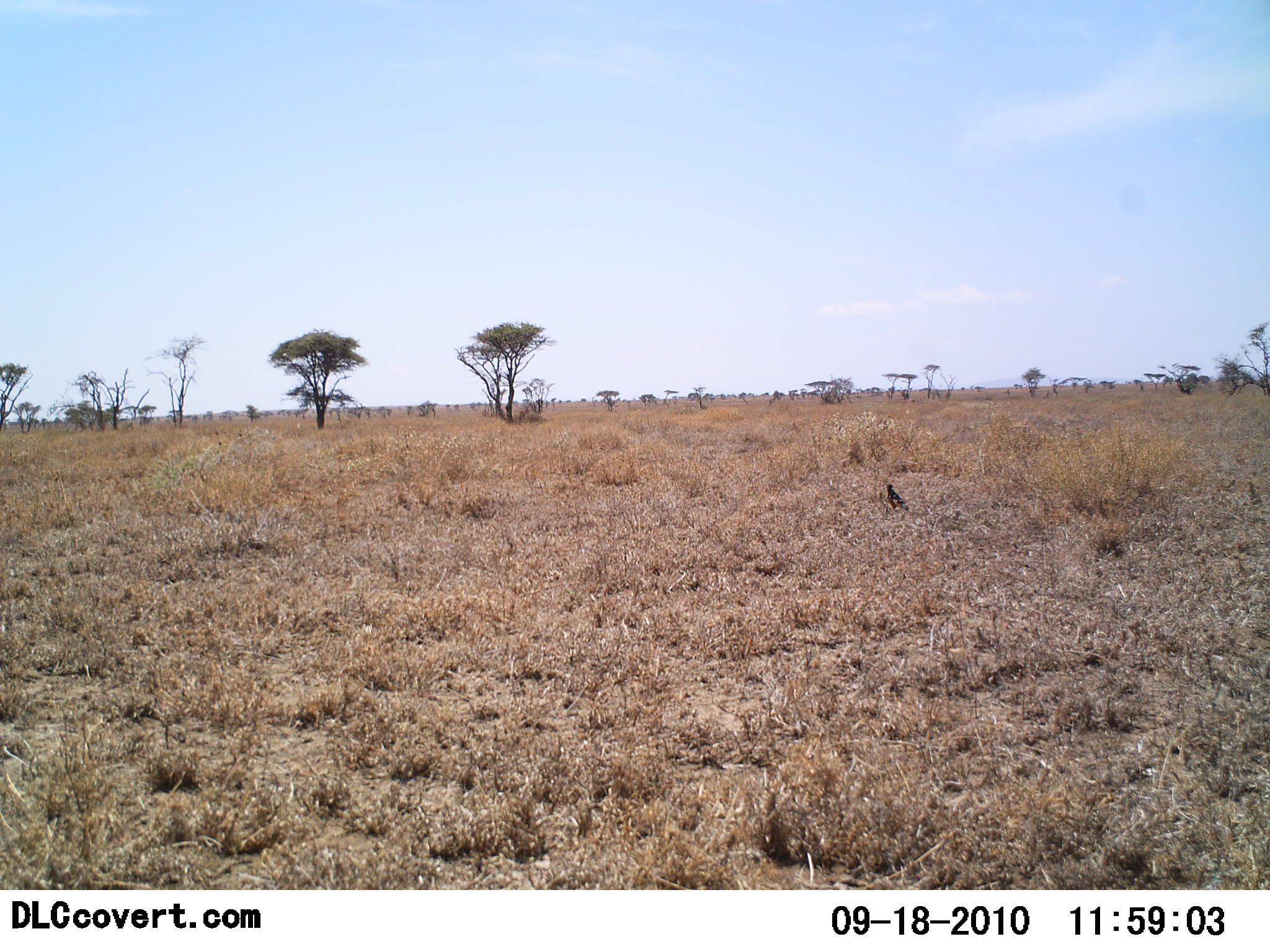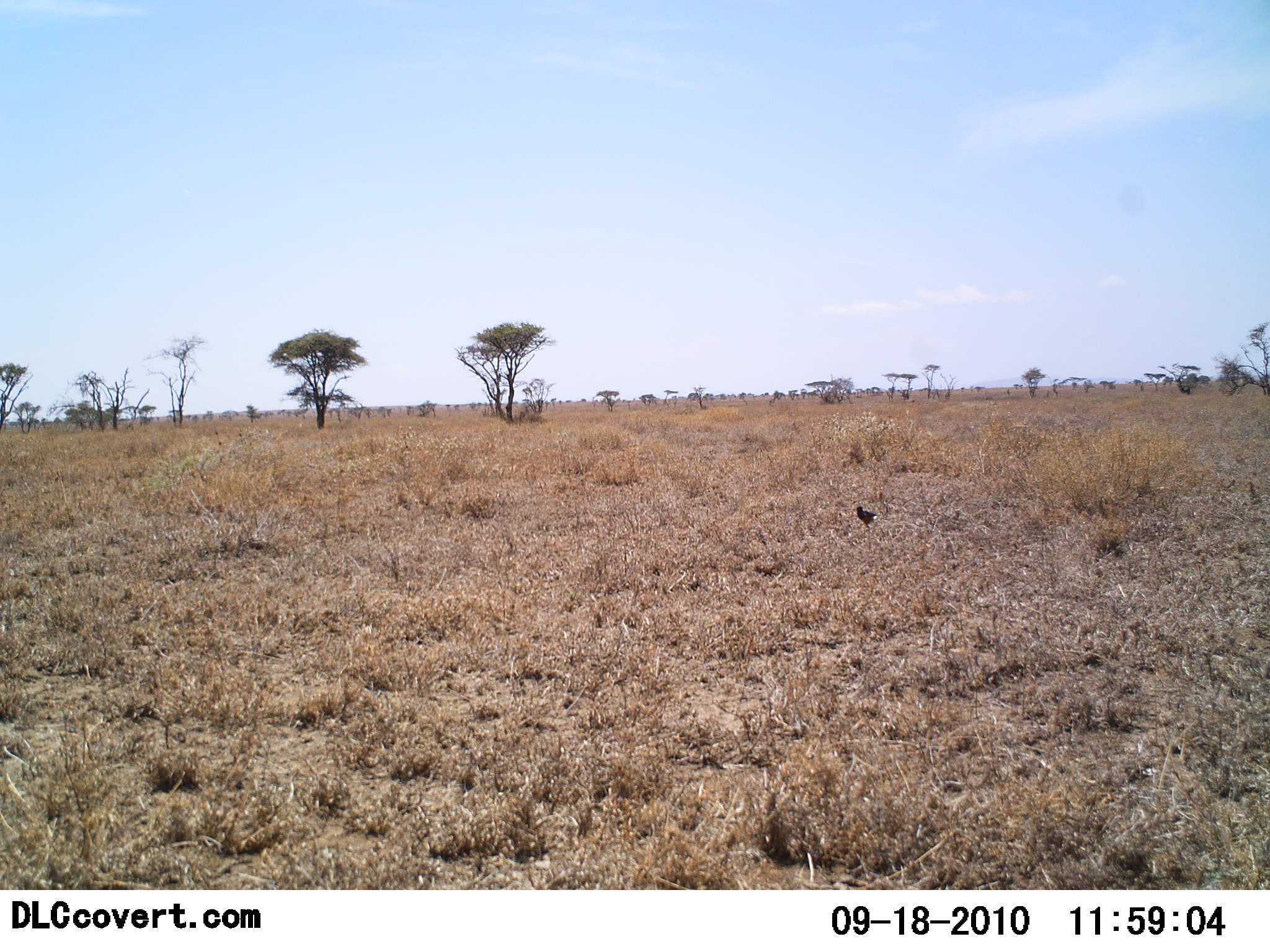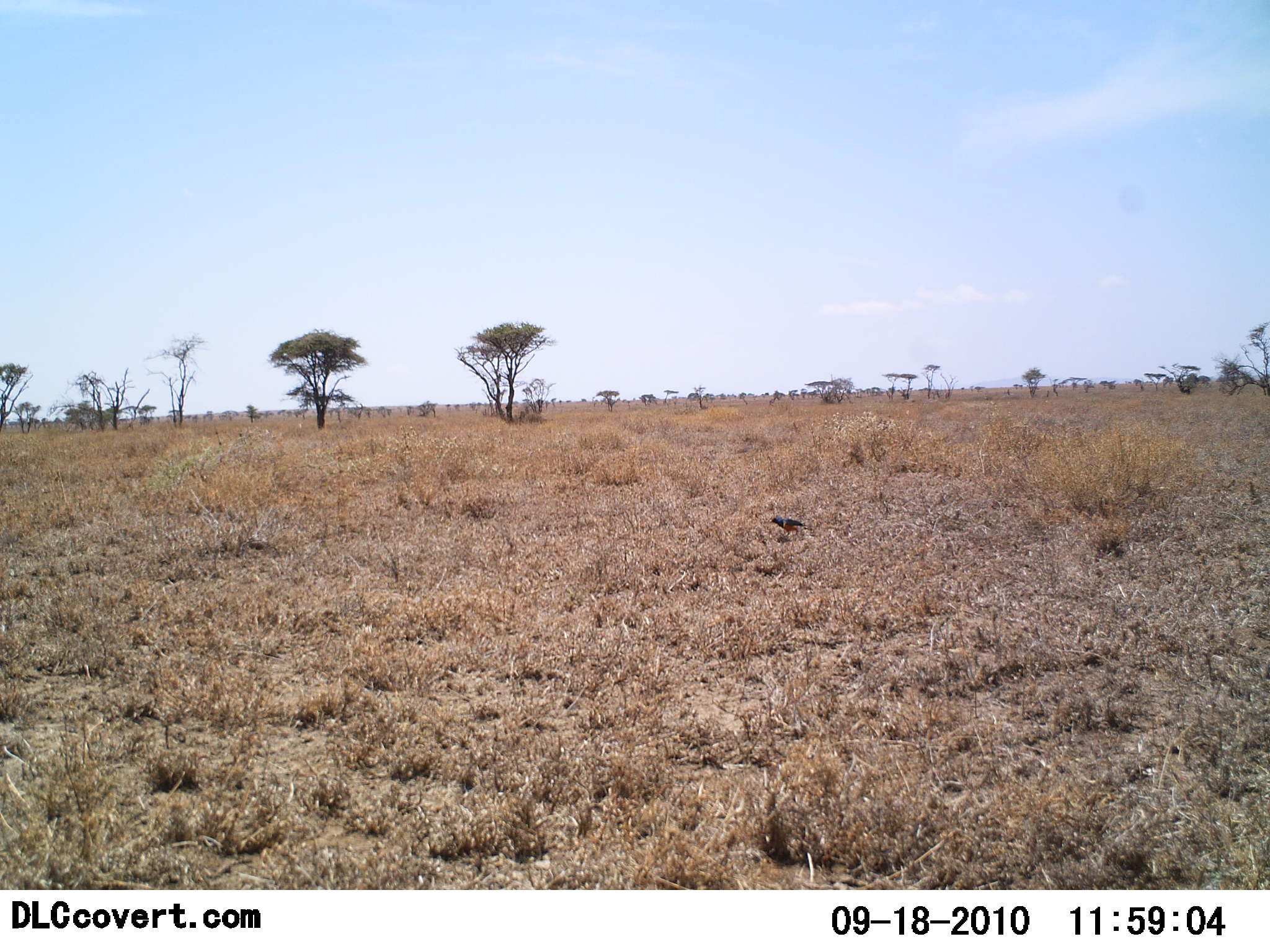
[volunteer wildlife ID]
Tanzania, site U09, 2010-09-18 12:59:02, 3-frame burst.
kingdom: Animalia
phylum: Chordata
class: Aves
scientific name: Aves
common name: bird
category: otherbird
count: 1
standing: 0%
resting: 0%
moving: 100%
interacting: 0%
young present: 0%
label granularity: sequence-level